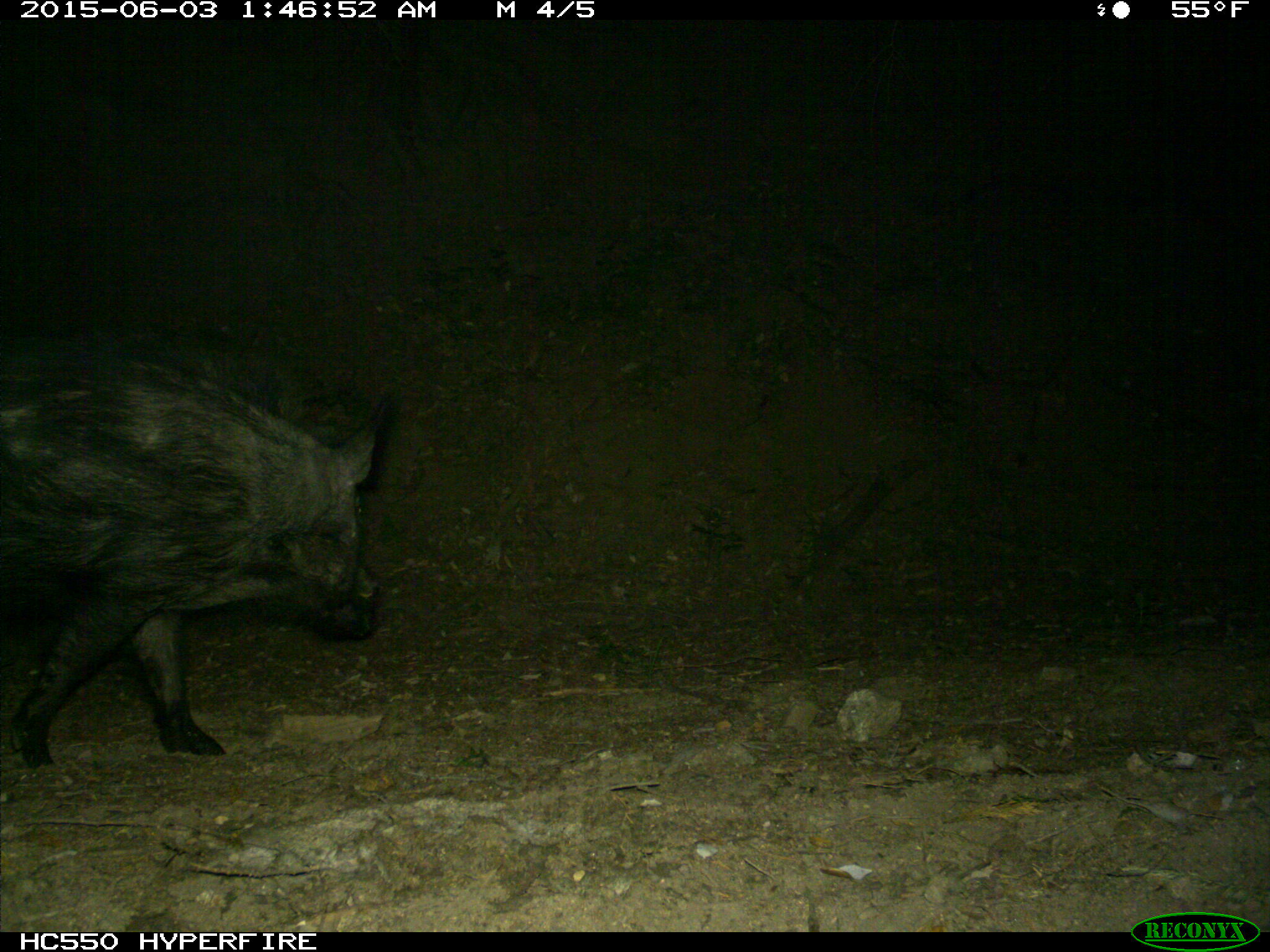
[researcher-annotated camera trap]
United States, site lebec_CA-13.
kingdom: Animalia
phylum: Chordata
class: Mammalia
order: Artiodactyla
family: Suidae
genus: Sus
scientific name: Sus scrofa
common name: wild boar